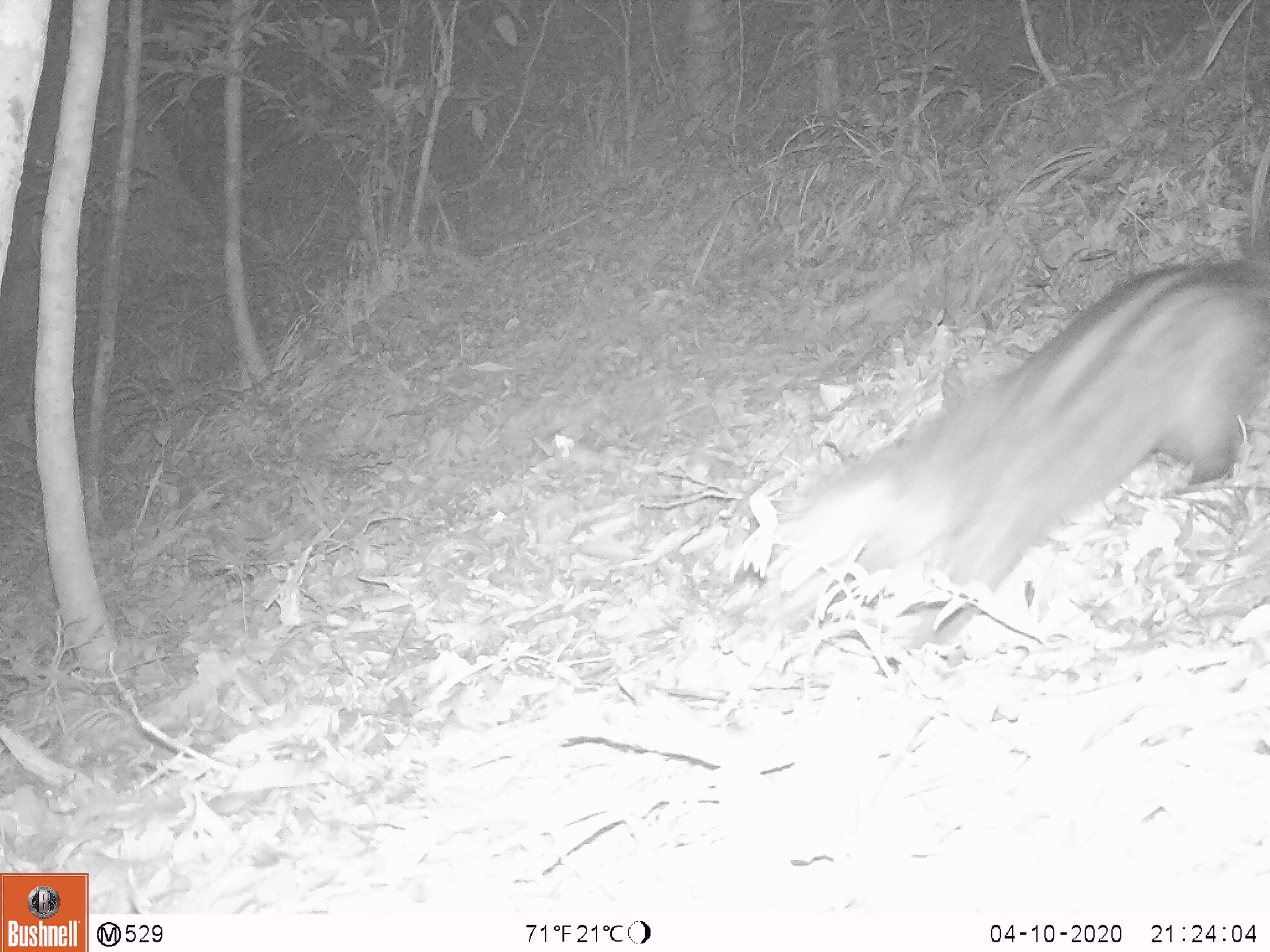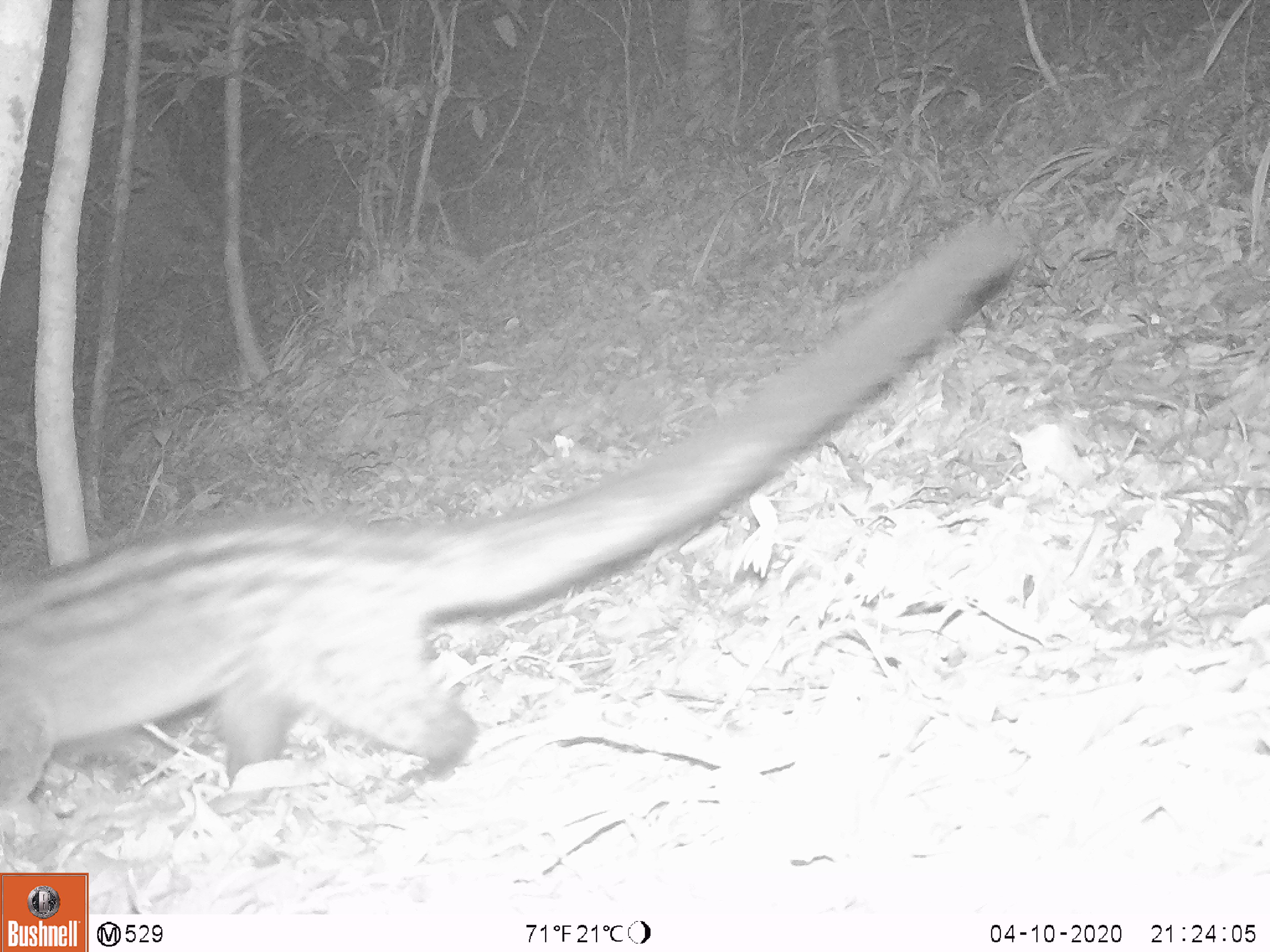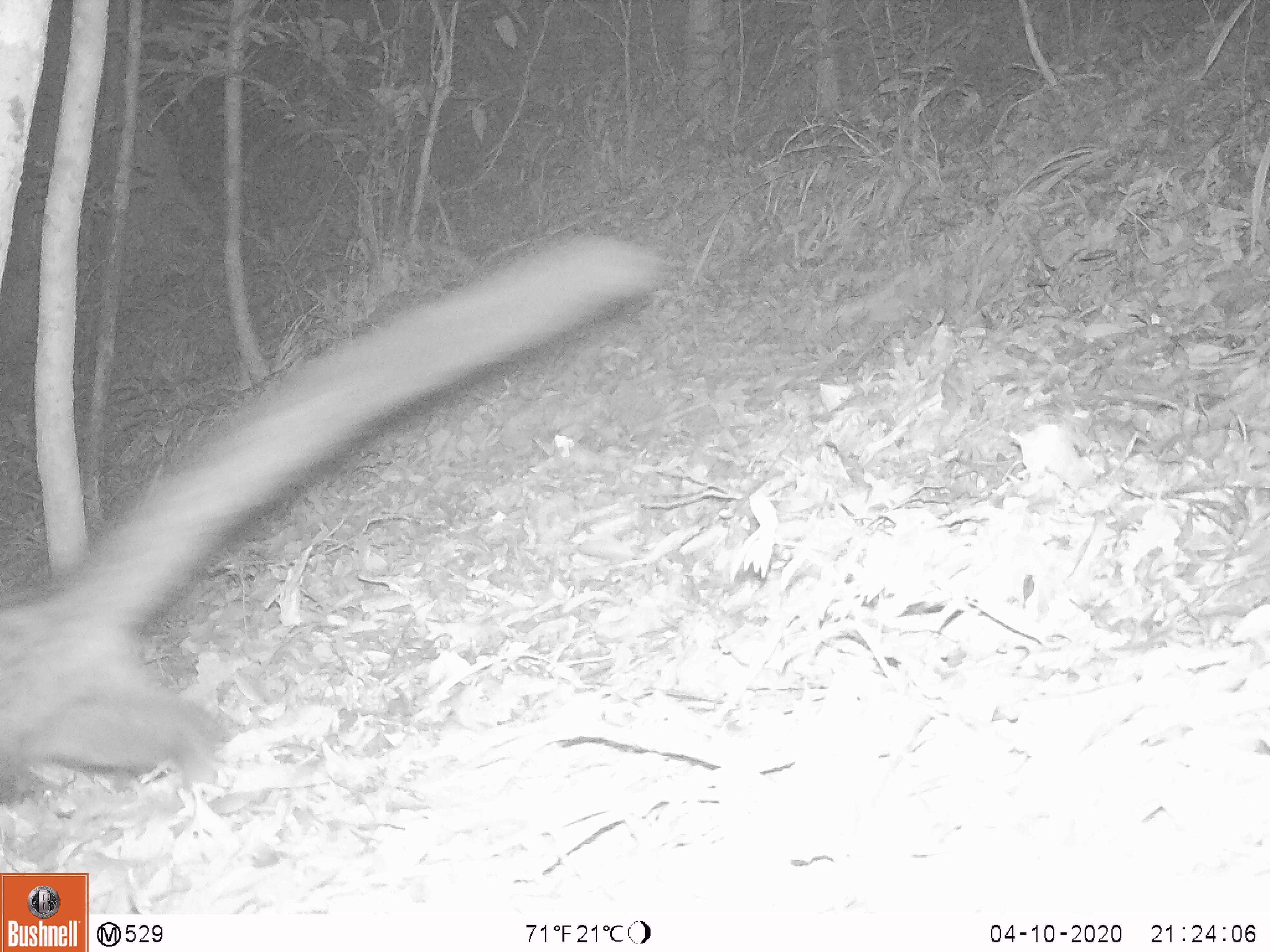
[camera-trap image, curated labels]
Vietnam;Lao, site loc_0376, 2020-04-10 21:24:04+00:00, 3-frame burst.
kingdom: Animalia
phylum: Chordata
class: Mammalia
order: Carnivora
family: Viverridae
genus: Paradoxurus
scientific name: Paradoxurus hermaphroditus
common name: common palm civet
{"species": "common palm civet (Paradoxurus hermaphroditus)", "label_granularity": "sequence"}